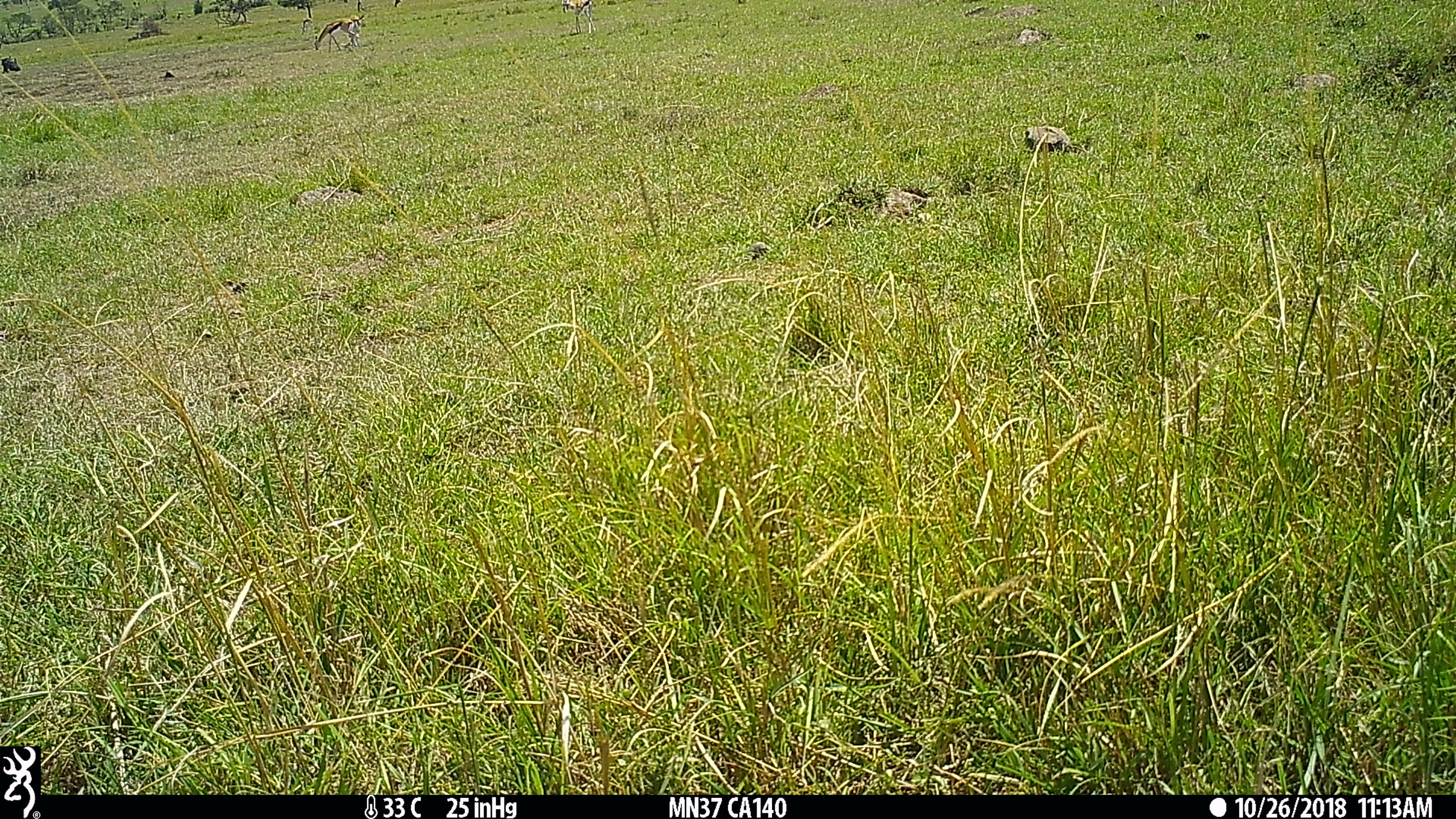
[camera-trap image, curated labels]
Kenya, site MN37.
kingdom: Animalia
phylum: Chordata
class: Mammalia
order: Artiodactyla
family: Bovidae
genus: Eudorcas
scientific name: Eudorcas thomsonii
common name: thomon's gazelle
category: gazelle thomsons